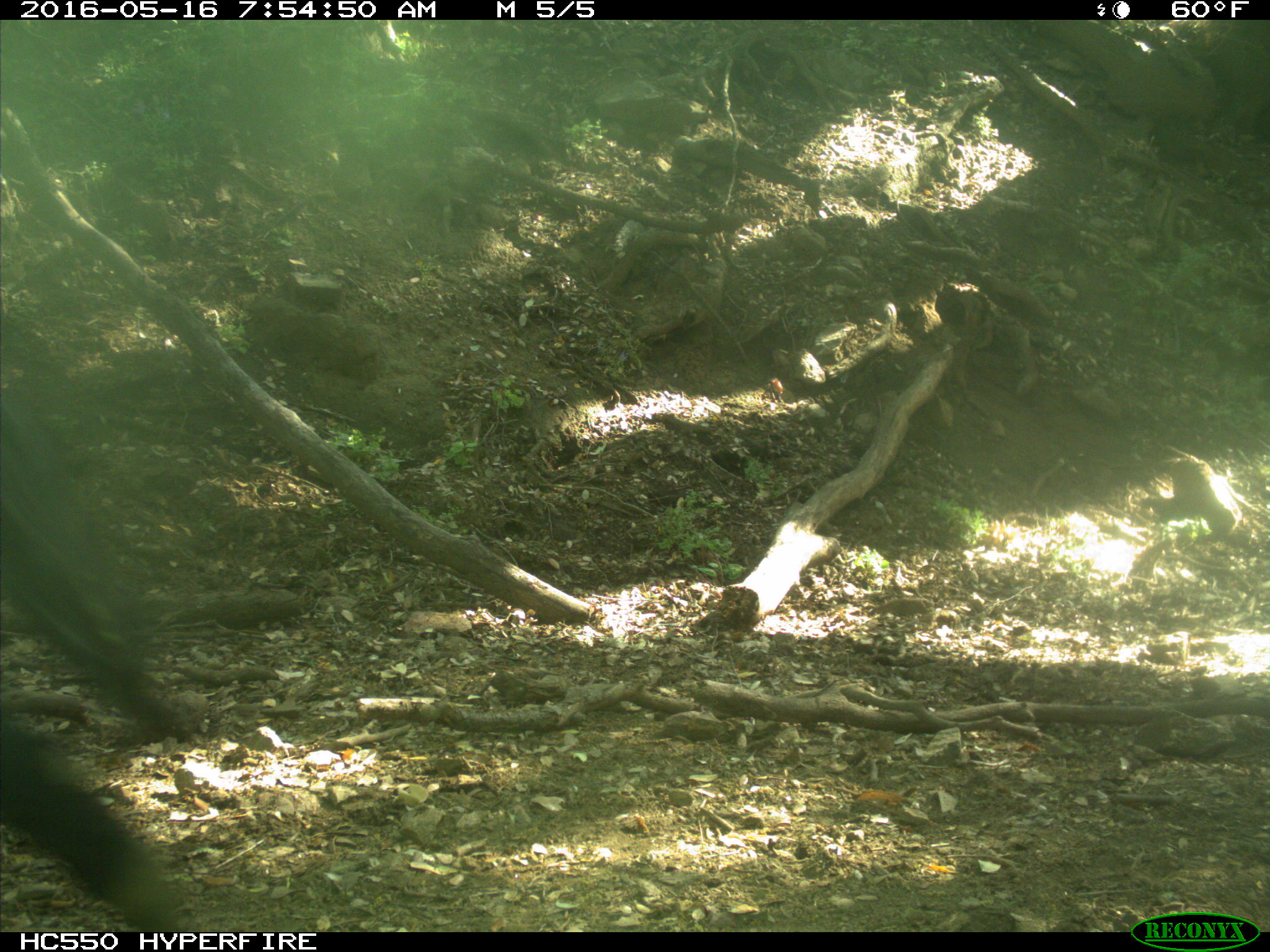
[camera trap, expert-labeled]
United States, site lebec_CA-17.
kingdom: Animalia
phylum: Chordata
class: Mammalia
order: Artiodactyla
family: Bovidae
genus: Bos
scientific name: Bos taurus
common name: domestic cow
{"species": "Bos taurus (domestic cow)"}